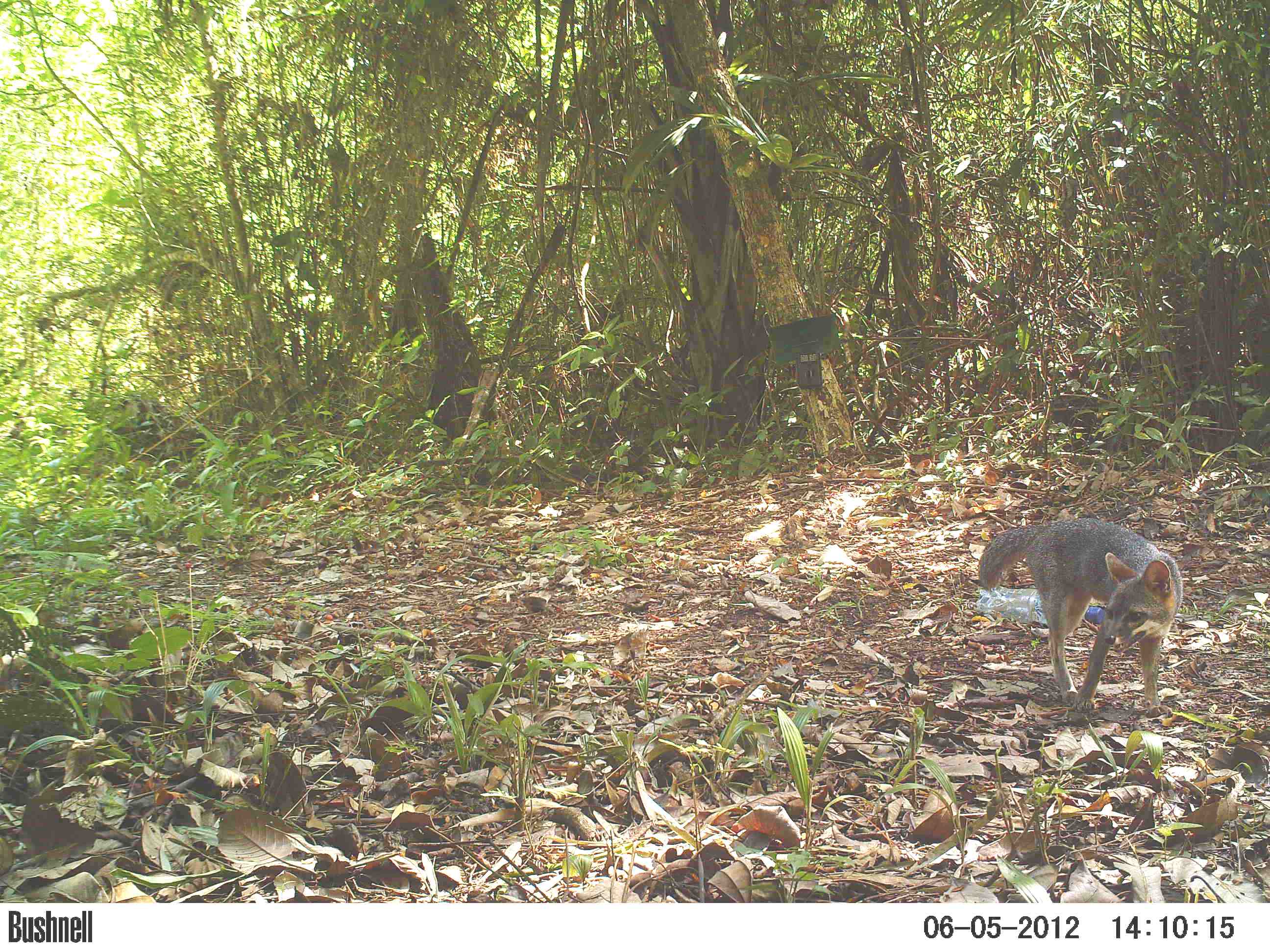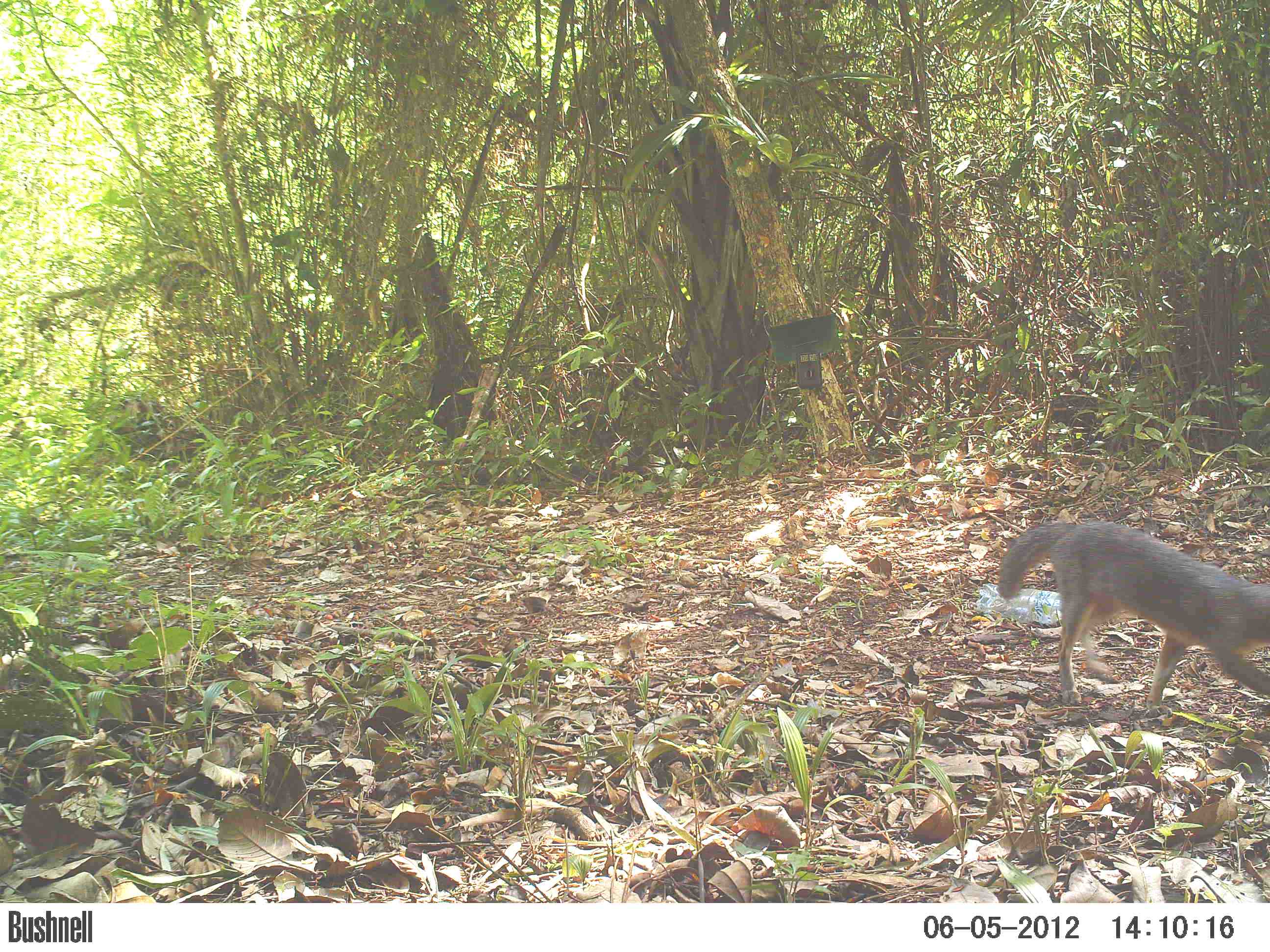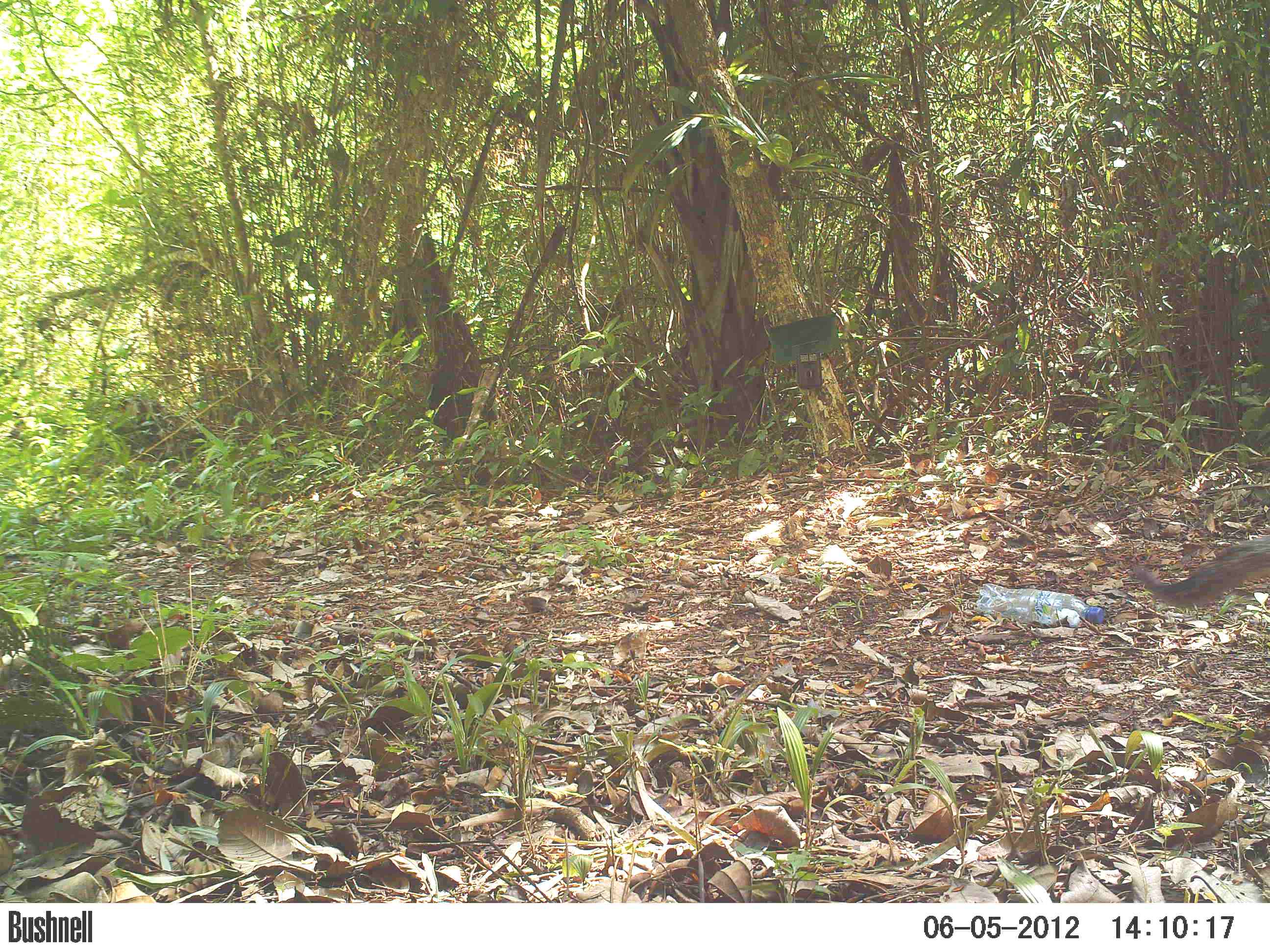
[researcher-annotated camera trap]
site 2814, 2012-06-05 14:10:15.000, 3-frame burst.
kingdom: Animalia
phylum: Chordata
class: Mammalia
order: Carnivora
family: Canidae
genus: Urocyon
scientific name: Urocyon cinereoargenteus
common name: gray fox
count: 1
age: adult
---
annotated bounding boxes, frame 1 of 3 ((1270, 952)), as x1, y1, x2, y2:
urocyon cinereoargenteus: 977, 517, 1183, 712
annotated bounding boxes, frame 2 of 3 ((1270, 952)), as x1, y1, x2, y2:
urocyon cinereoargenteus: 996, 519, 1270, 717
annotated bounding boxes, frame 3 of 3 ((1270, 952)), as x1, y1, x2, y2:
urocyon cinereoargenteus: 1130, 533, 1270, 611